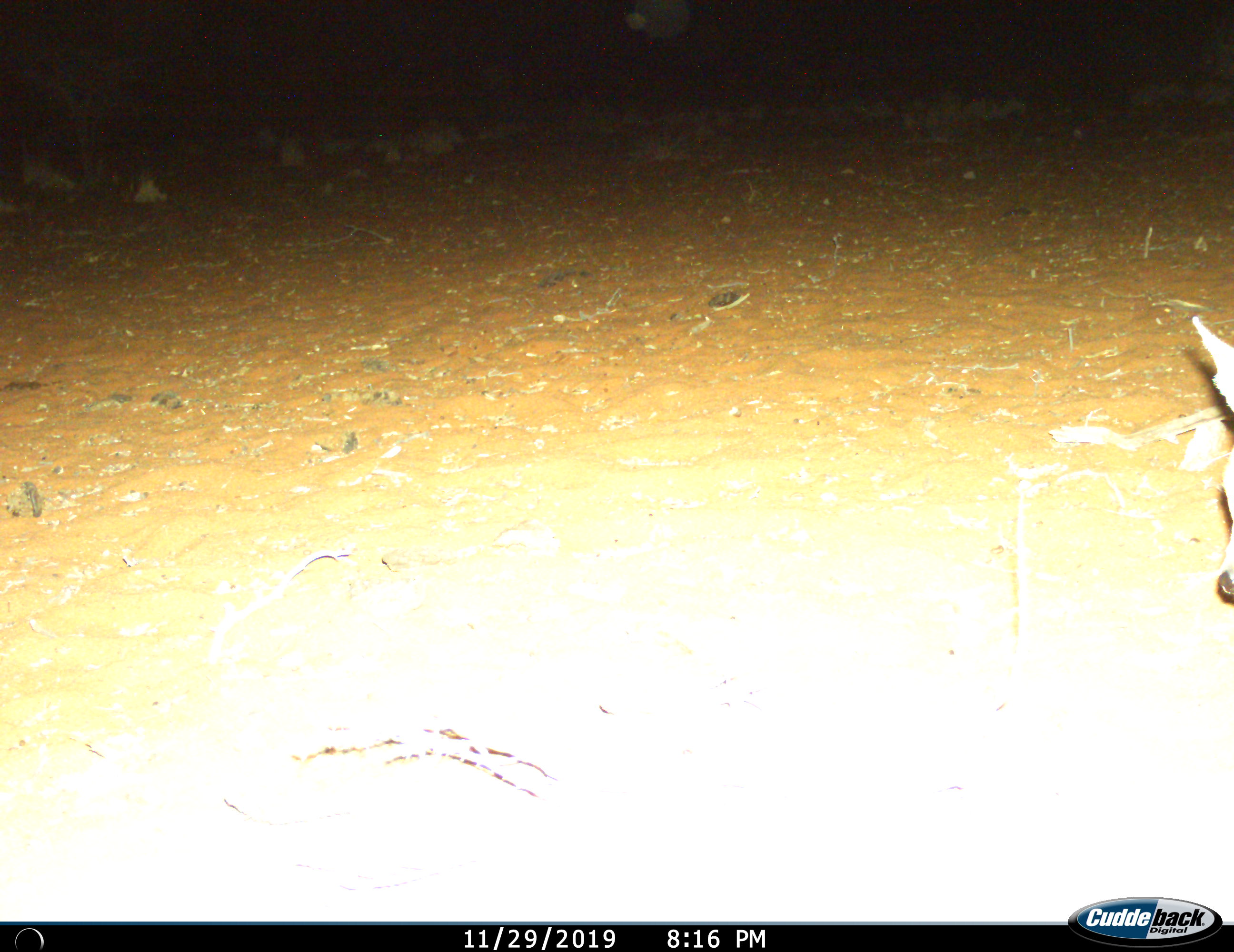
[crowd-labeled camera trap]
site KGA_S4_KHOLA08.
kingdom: Animalia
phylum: Chordata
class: Mammalia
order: Artiodactyla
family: Bovidae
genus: Raphicerus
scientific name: Raphicerus campestris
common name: steenbok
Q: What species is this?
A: Steenbok (Raphicerus campestris).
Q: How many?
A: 1.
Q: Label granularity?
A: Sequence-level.